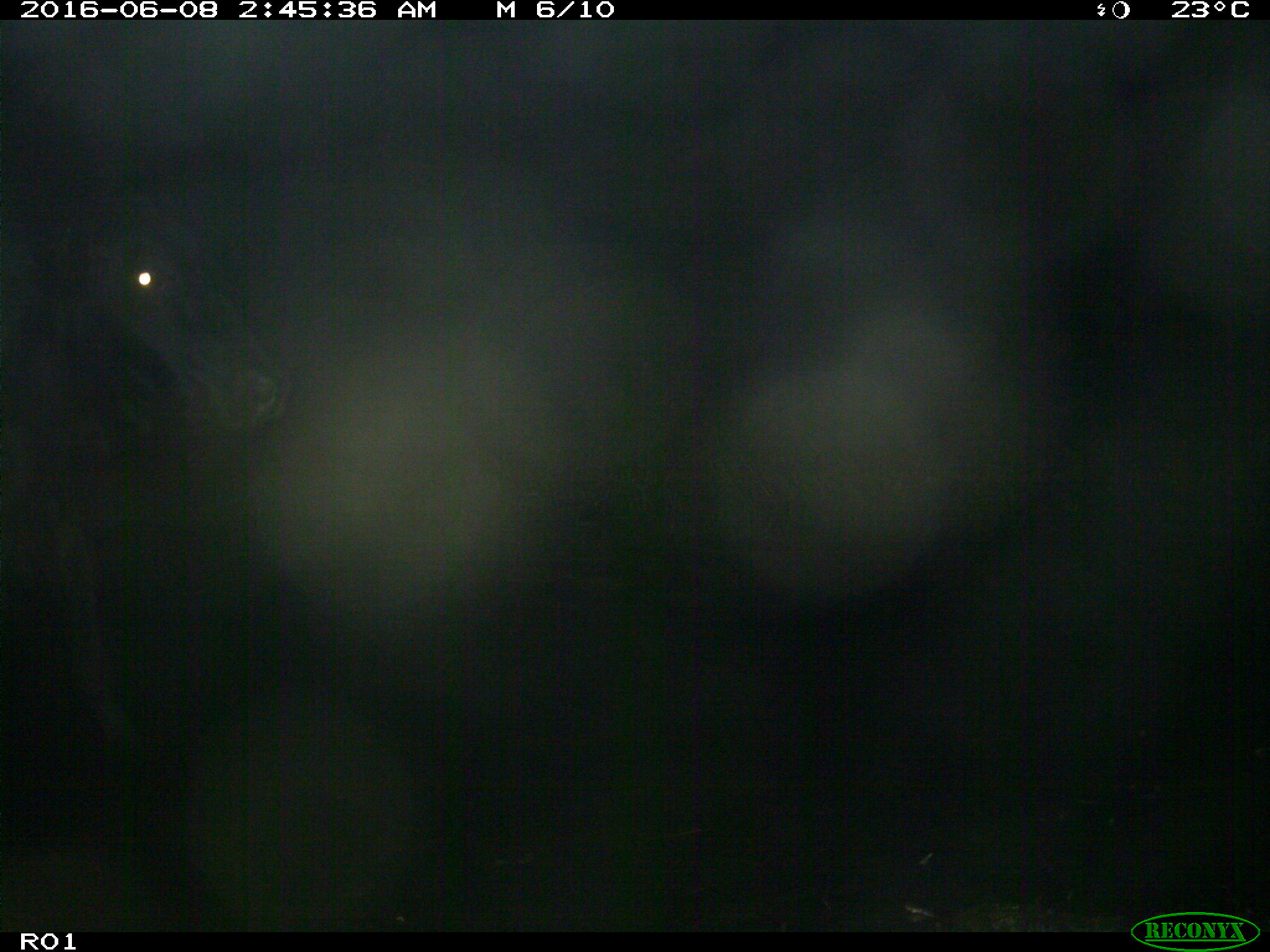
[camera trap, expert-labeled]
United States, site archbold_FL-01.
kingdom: Animalia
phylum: Chordata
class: Mammalia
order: Artiodactyla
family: Bovidae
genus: Bos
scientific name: Bos taurus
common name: domestic cow